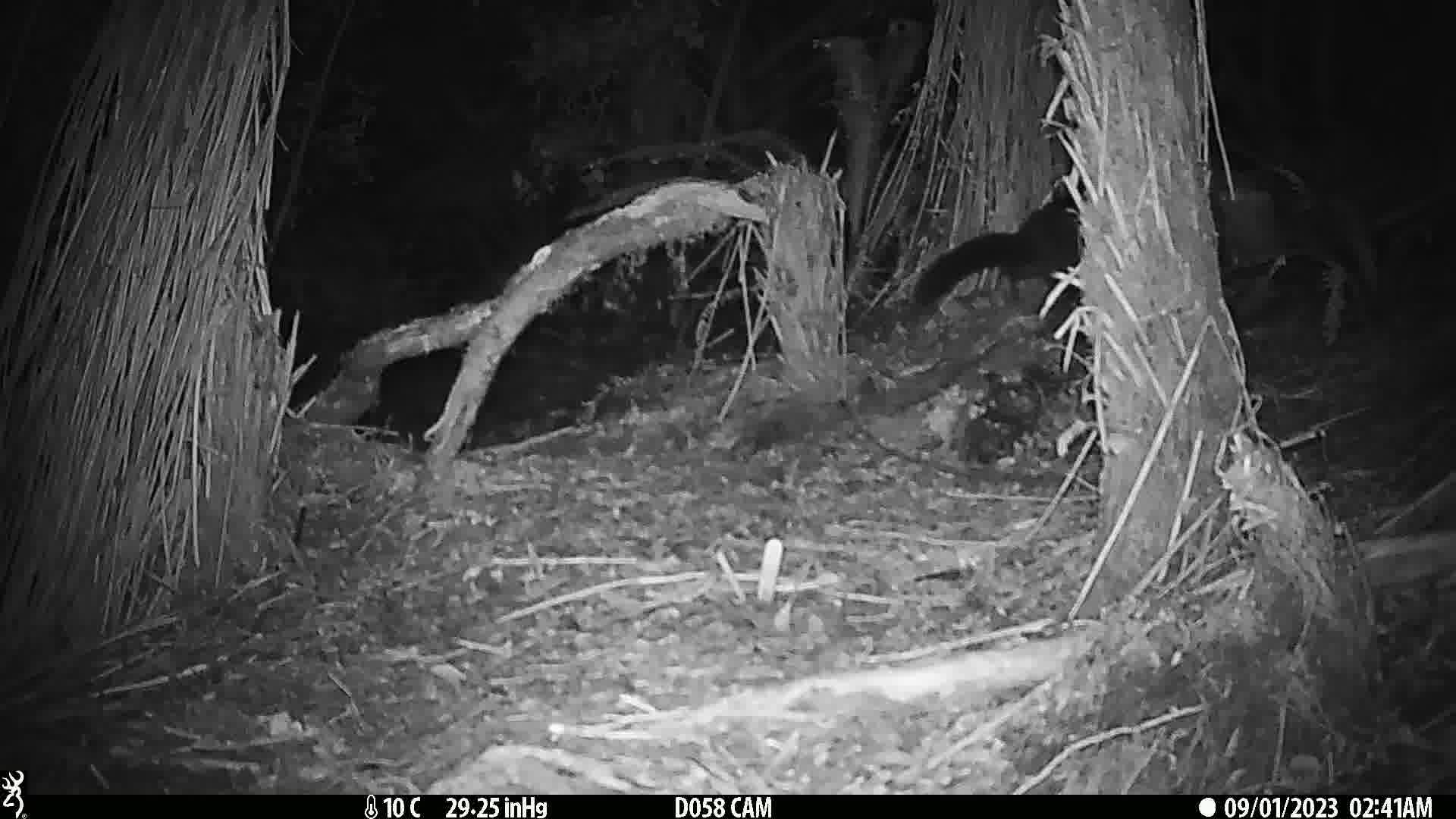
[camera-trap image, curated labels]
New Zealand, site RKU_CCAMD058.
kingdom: Animalia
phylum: Chordata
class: Mammalia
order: Diprotodontia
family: Phalangeridae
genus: Trichosurus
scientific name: Trichosurus vulpecula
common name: common brushtail possum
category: possum